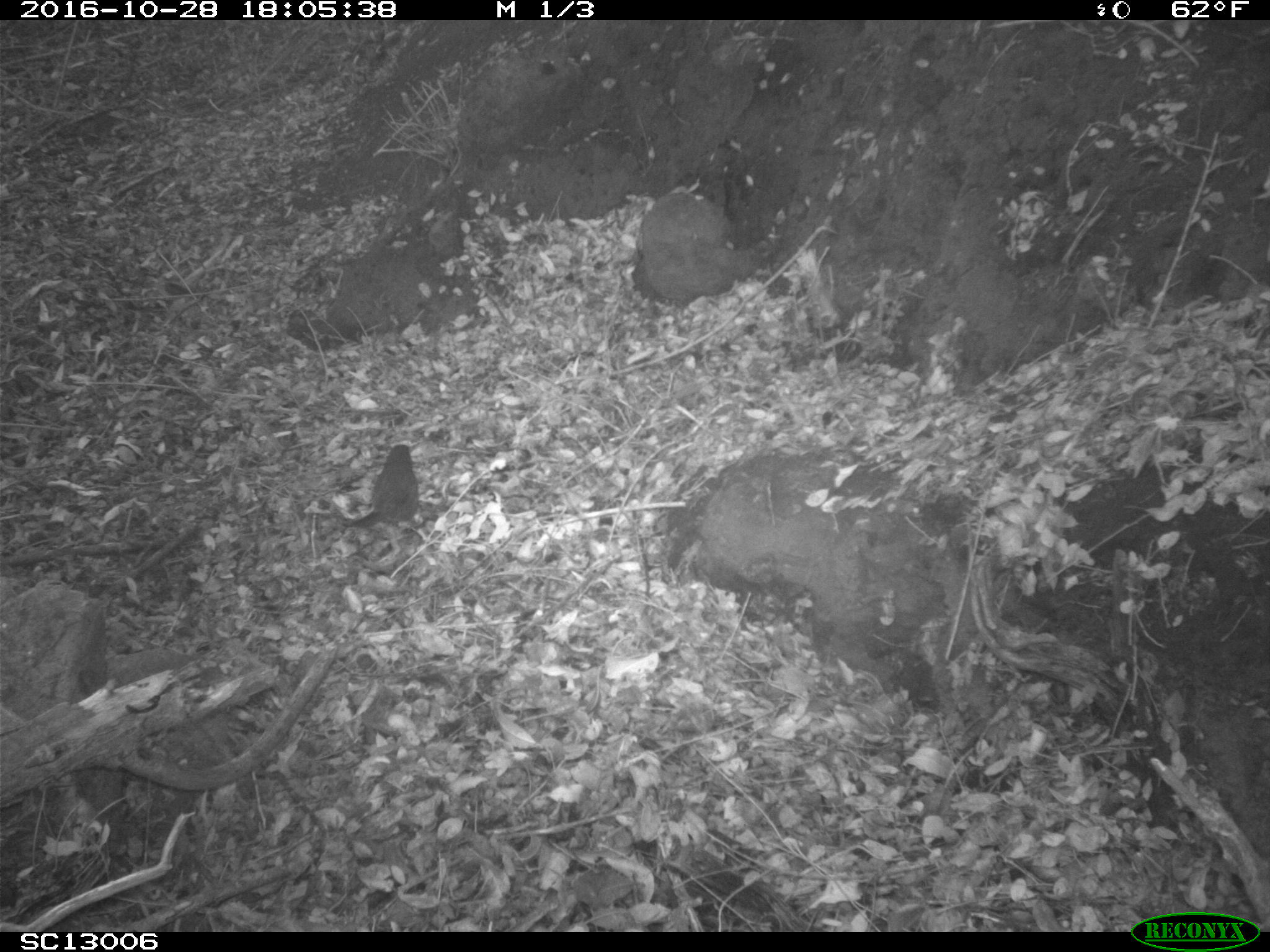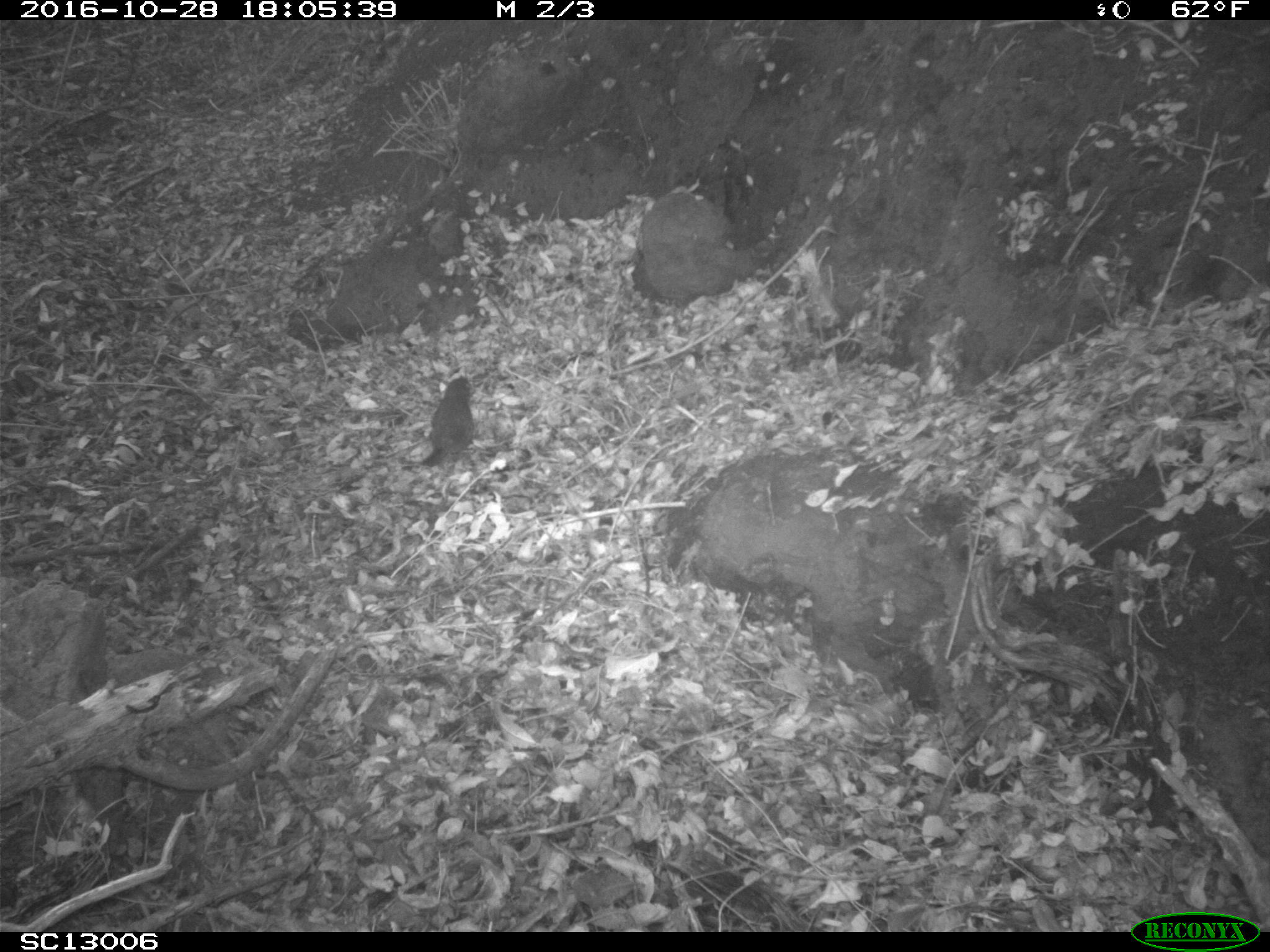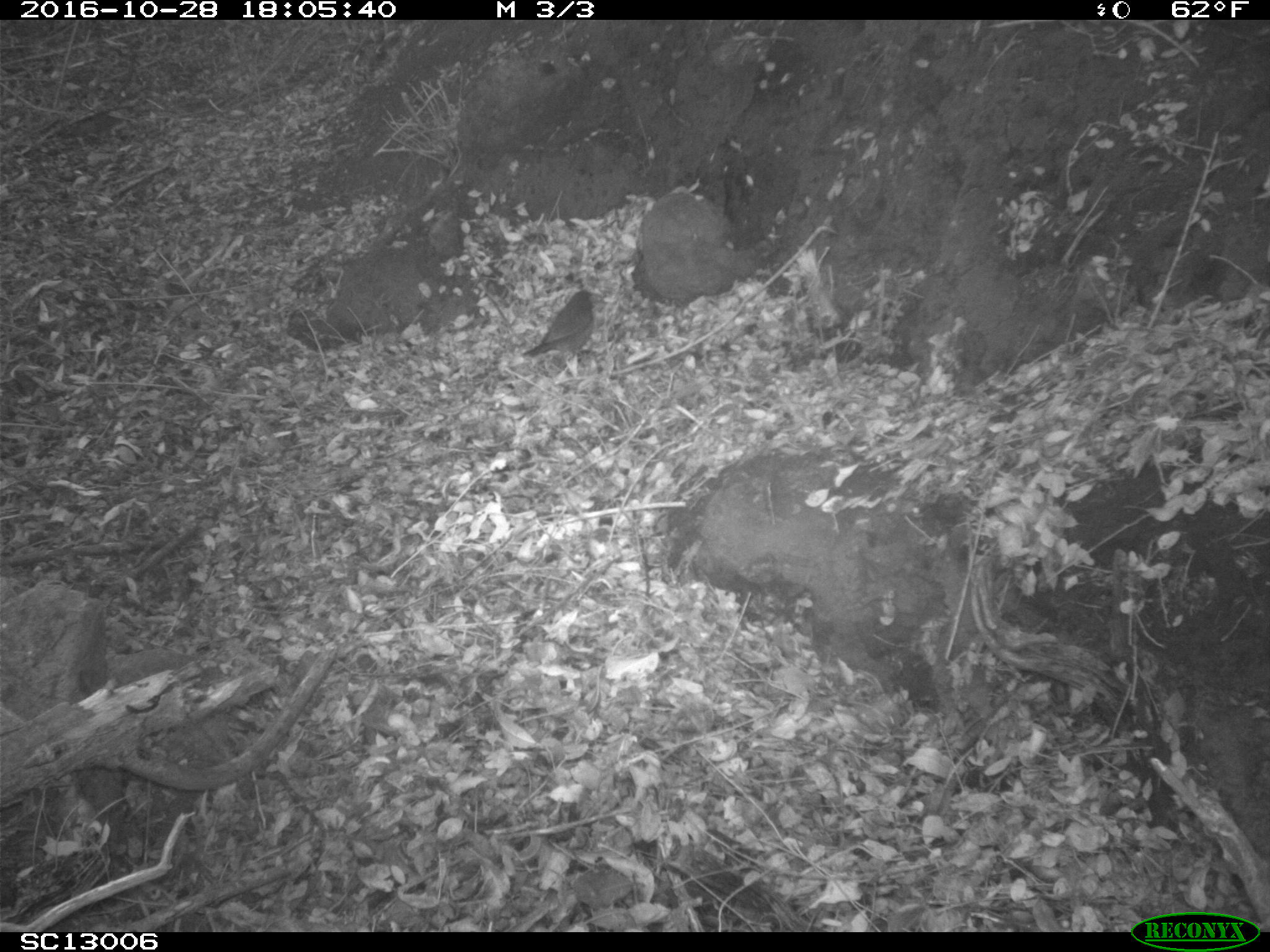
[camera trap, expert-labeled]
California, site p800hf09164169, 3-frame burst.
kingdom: Animalia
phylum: Chordata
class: Aves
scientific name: Aves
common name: bird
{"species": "bird (Aves)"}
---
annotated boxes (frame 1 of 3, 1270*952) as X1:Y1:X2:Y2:
bird: 342:444:442:561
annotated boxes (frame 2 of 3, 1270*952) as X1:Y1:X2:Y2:
bird: 419:376:474:465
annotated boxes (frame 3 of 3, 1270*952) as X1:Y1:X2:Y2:
bird: 522:289:594:377